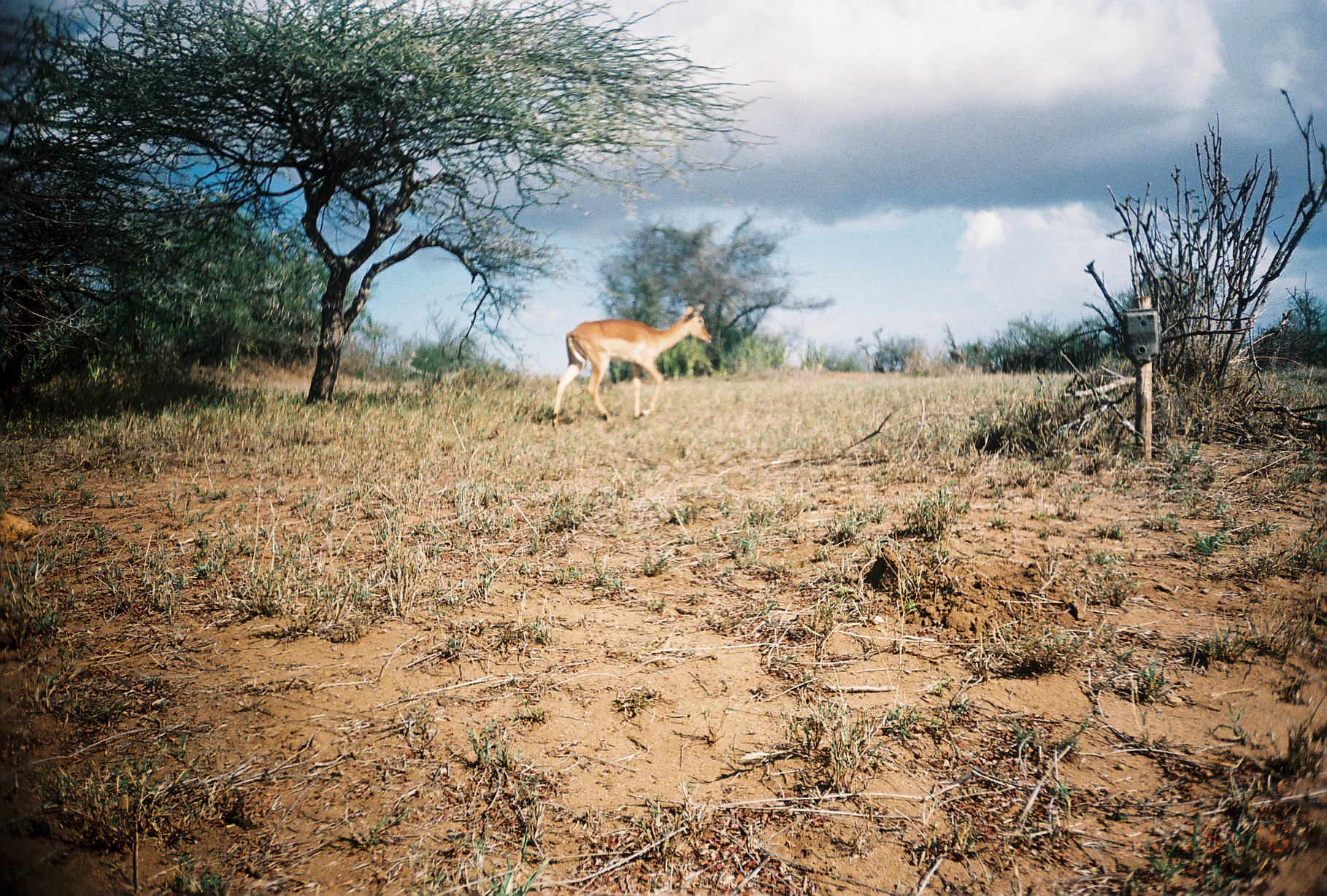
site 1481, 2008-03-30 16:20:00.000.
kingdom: Animalia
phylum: Chordata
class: Mammalia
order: Artiodactyla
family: Bovidae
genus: Aepyceros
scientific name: Aepyceros melampus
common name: impala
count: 1